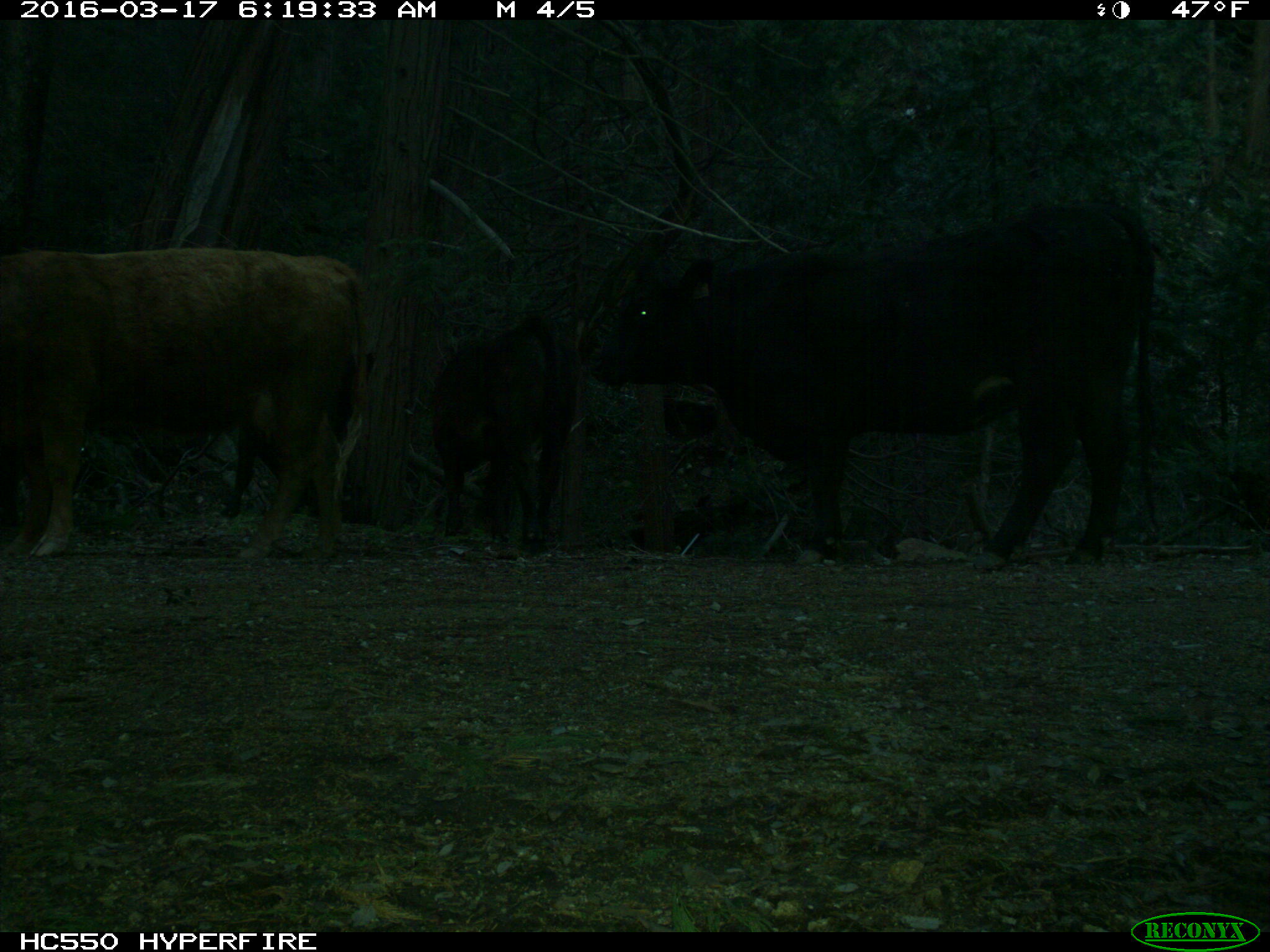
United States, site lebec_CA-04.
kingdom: Animalia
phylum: Chordata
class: Mammalia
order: Artiodactyla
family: Bovidae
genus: Bos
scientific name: Bos taurus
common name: domestic cow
Bos taurus (domestic cow).